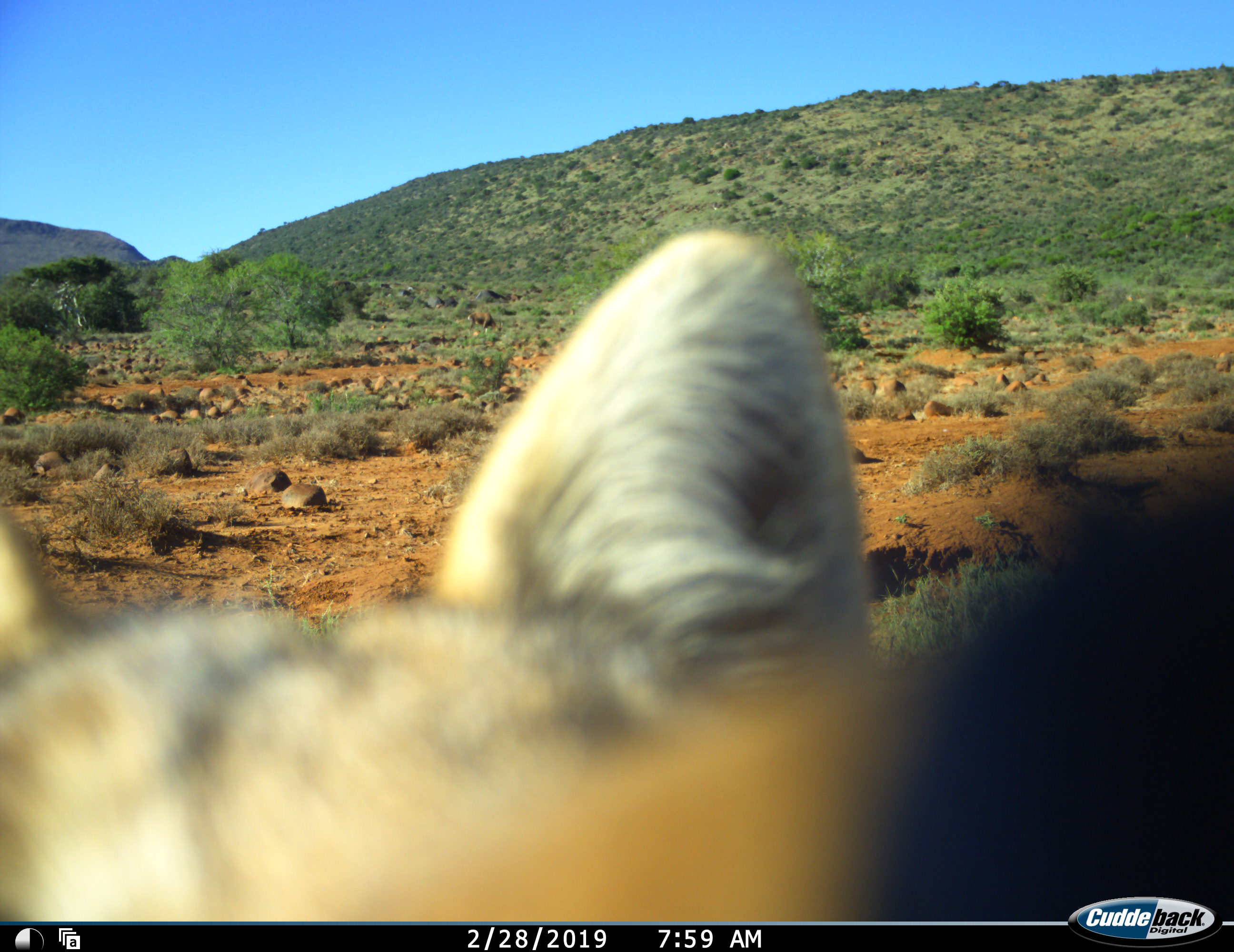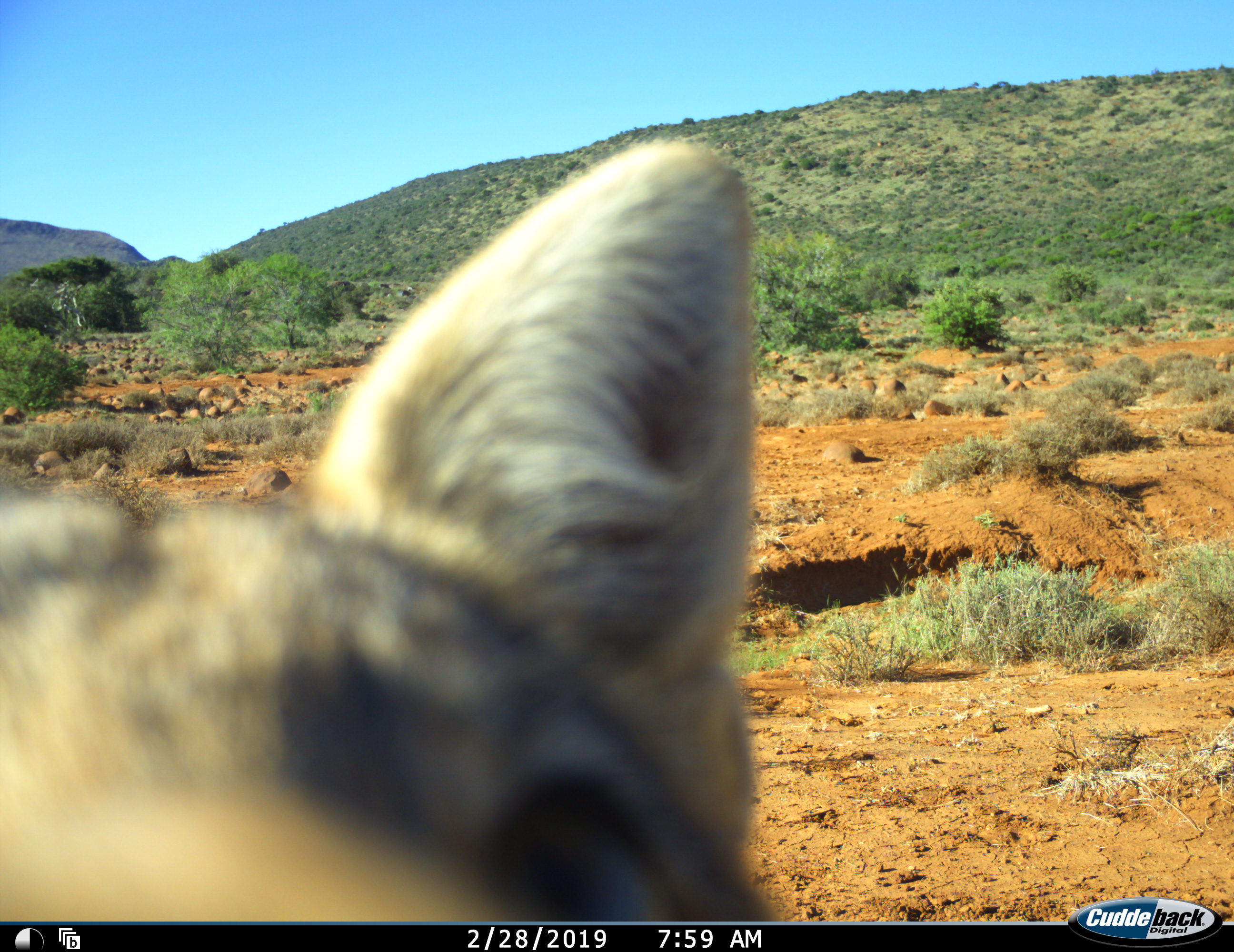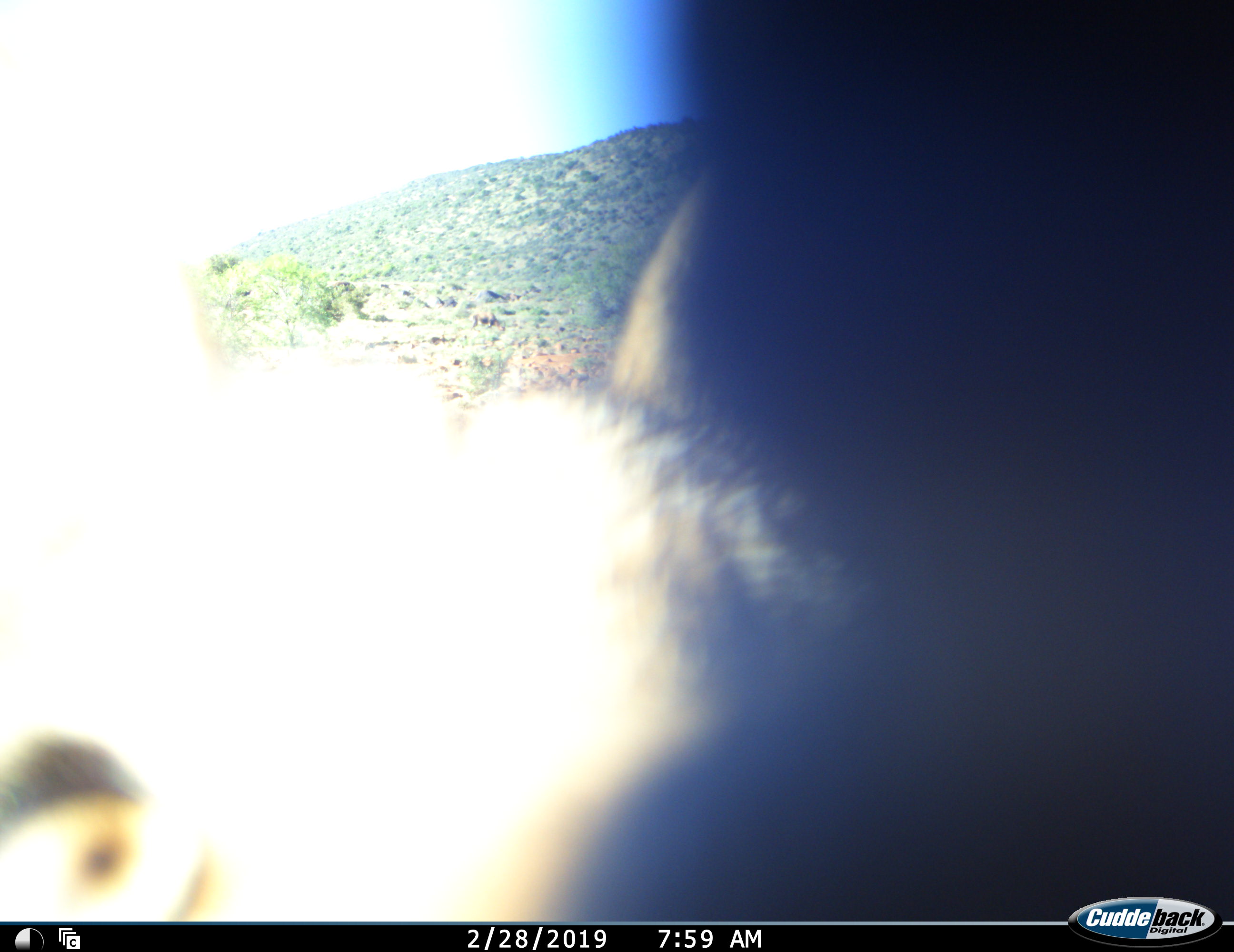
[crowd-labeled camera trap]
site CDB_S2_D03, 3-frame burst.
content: unidentified animal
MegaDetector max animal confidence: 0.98